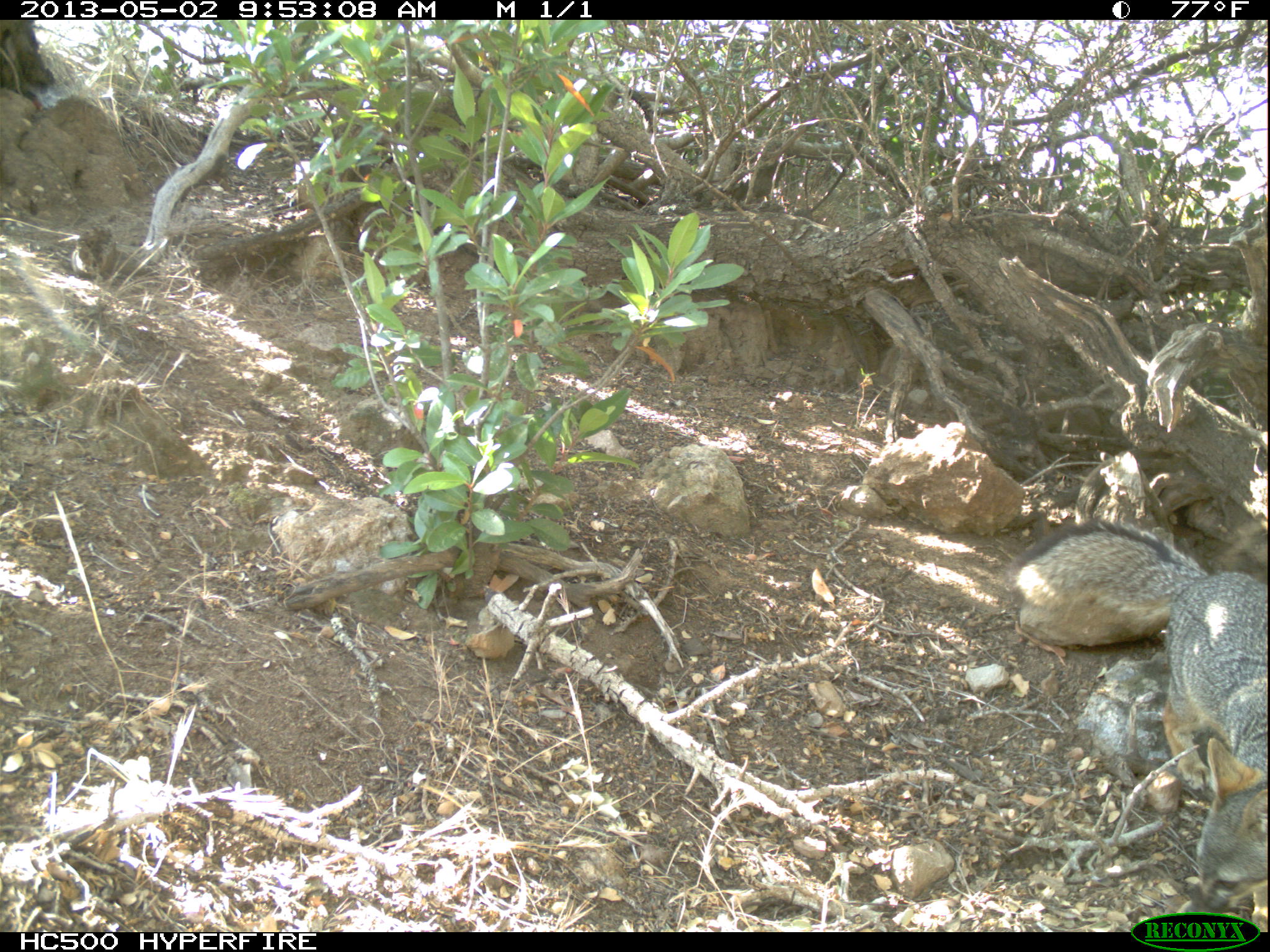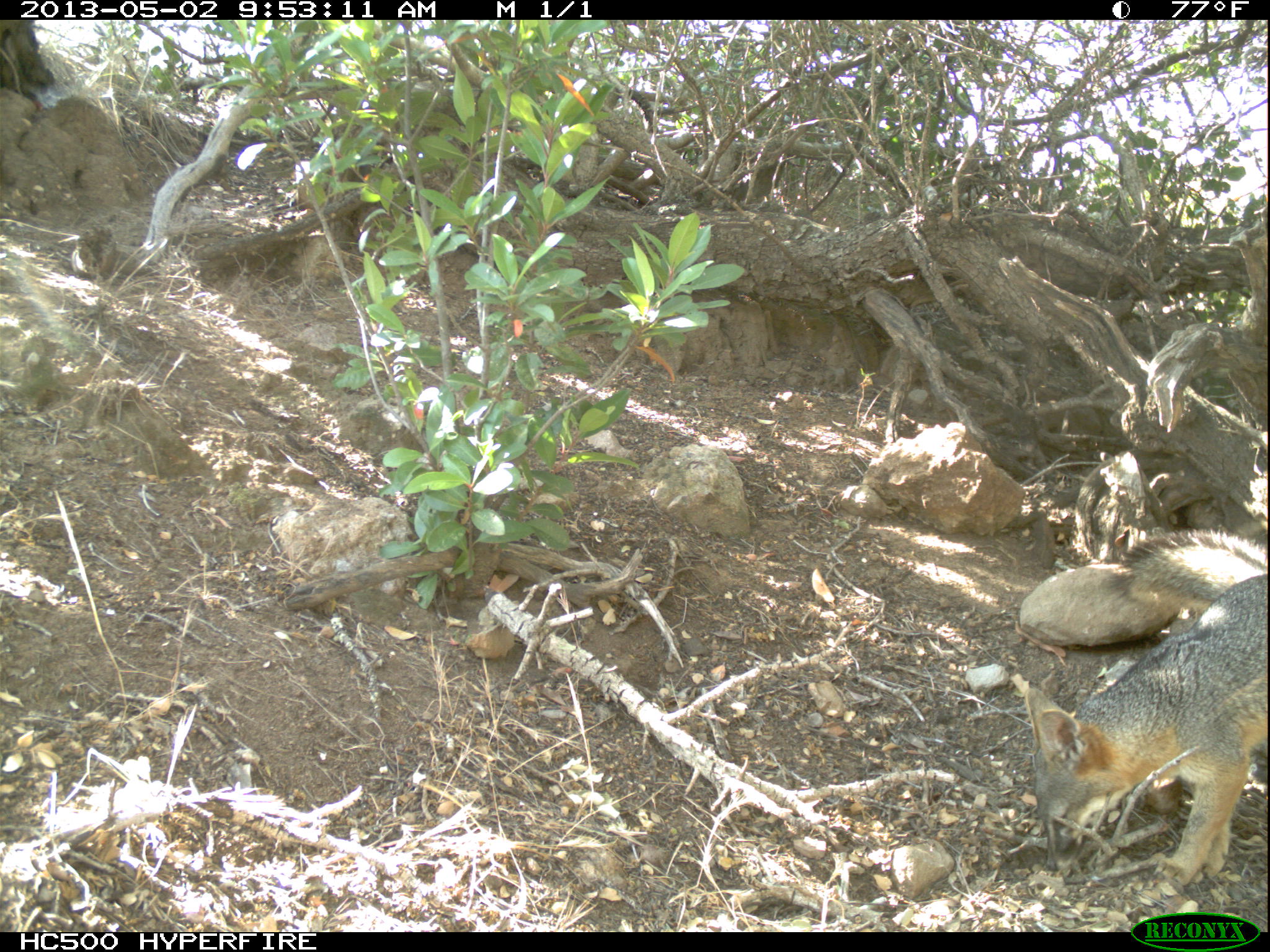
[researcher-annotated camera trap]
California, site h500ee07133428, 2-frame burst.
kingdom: Animalia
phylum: Chordata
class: Mammalia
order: Carnivora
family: Canidae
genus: Urocyon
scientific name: Urocyon littoralis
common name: island fox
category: fox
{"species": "fox (island fox) (Urocyon littoralis)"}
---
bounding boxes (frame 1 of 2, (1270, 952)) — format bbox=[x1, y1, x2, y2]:
fox: bbox=[1006, 518, 1268, 932]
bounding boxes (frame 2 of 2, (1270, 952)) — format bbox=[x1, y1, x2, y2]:
fox: bbox=[1023, 528, 1269, 899]